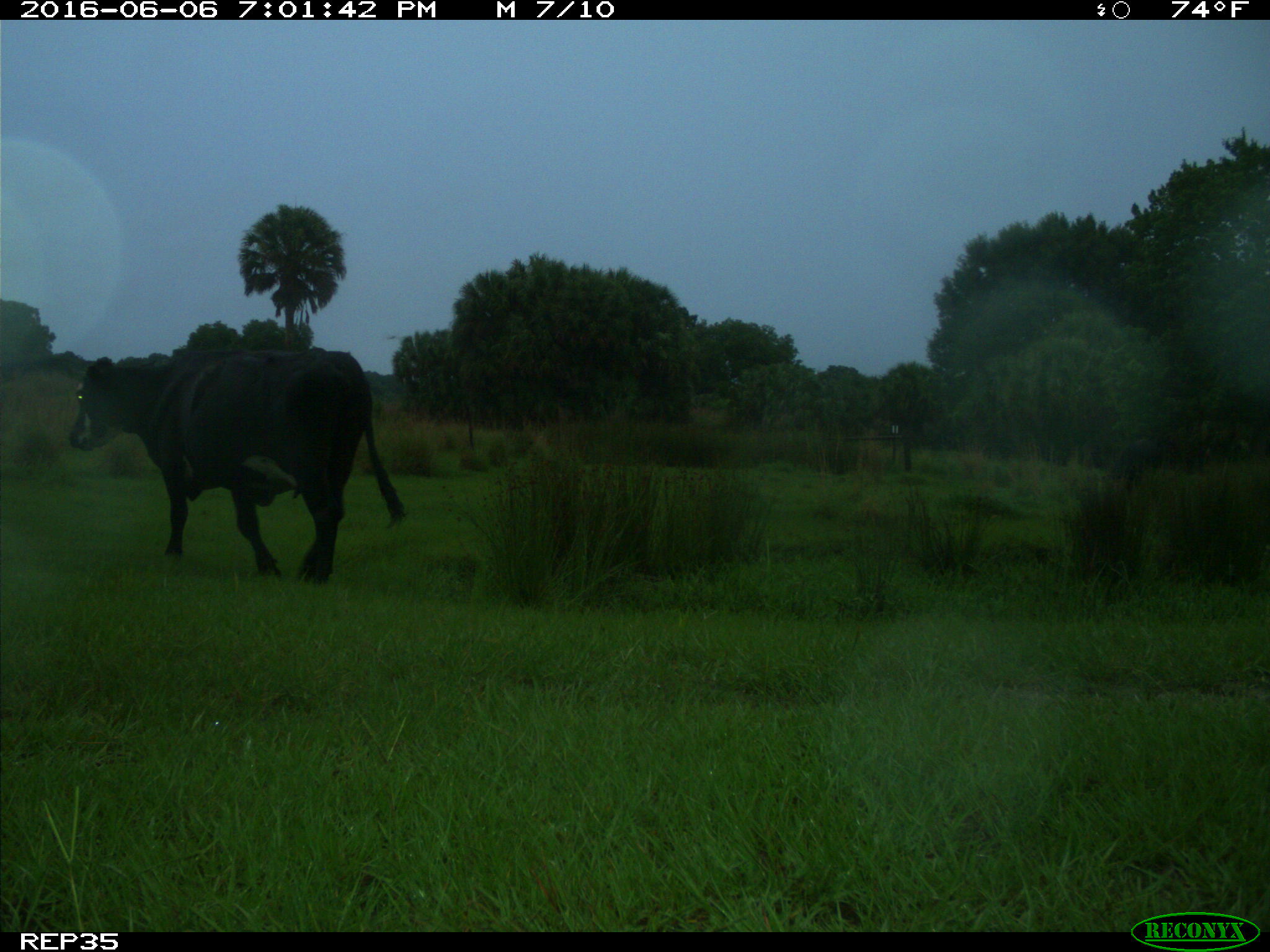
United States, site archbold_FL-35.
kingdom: Animalia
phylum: Chordata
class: Mammalia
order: Artiodactyla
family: Bovidae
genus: Bos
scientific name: Bos taurus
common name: domestic cow